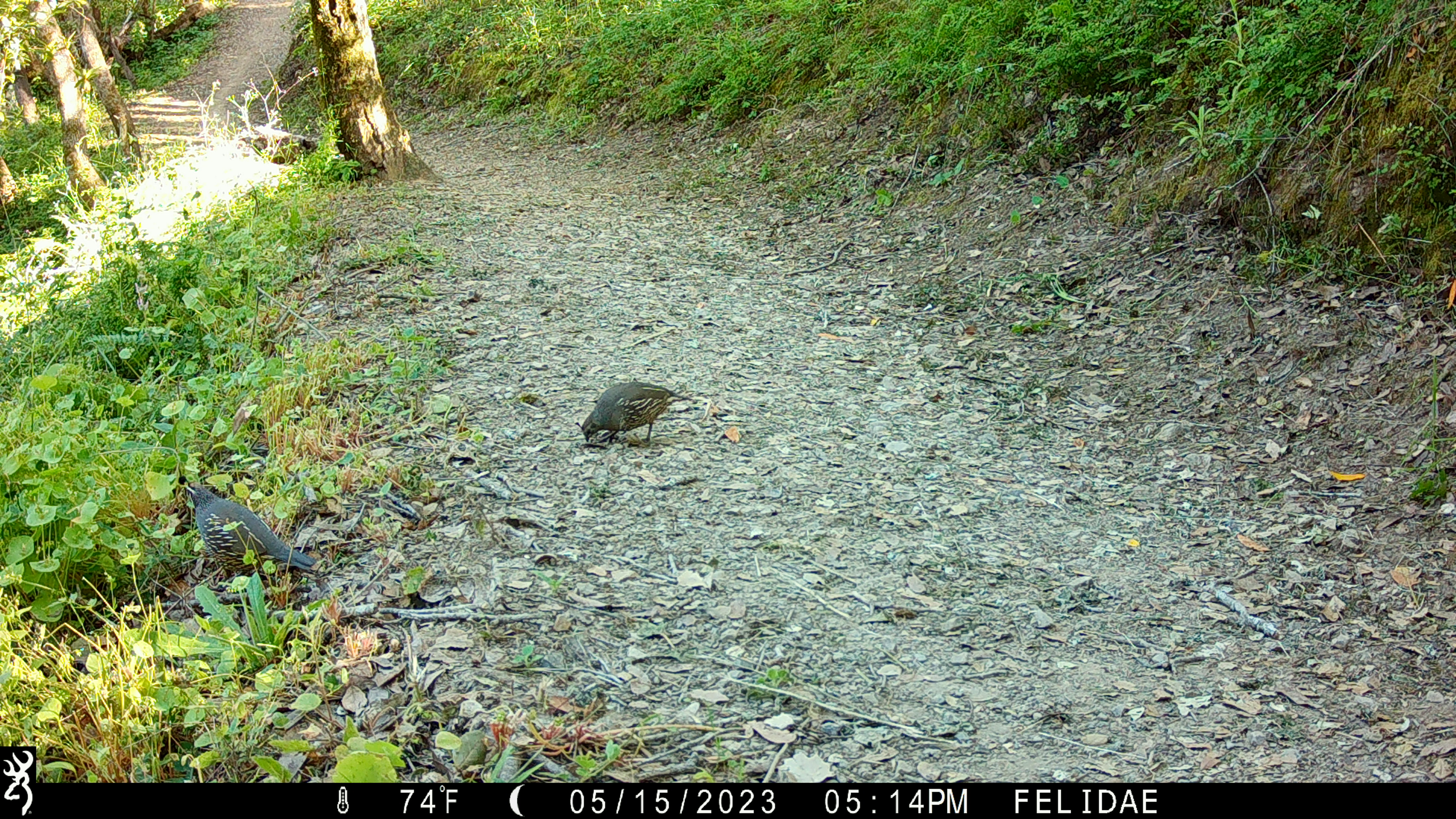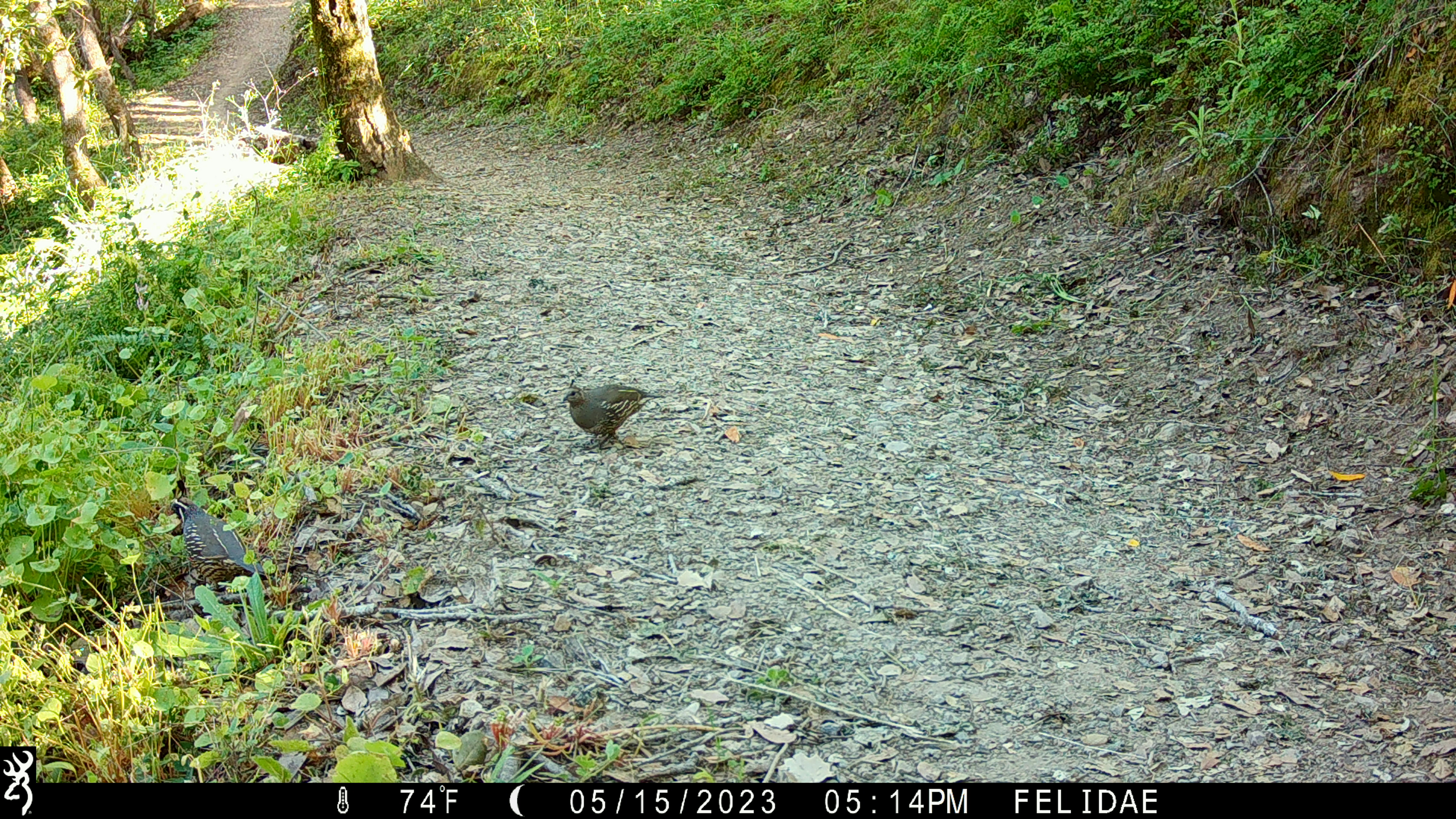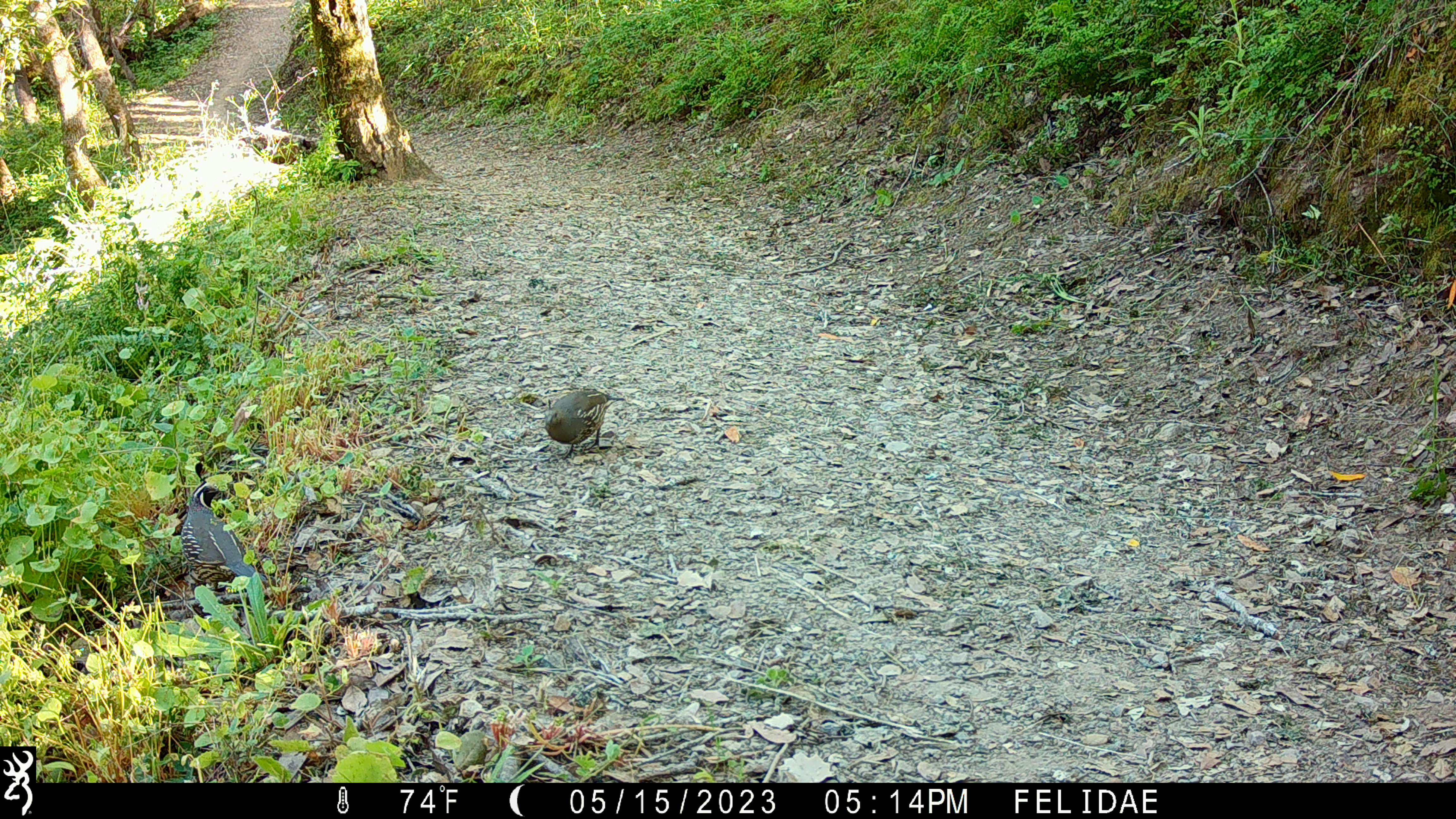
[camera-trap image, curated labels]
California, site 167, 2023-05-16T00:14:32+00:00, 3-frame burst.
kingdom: Animalia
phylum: Chordata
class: Aves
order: Galliformes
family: Odontophoridae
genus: Callipepla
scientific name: Callipepla californica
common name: california quail